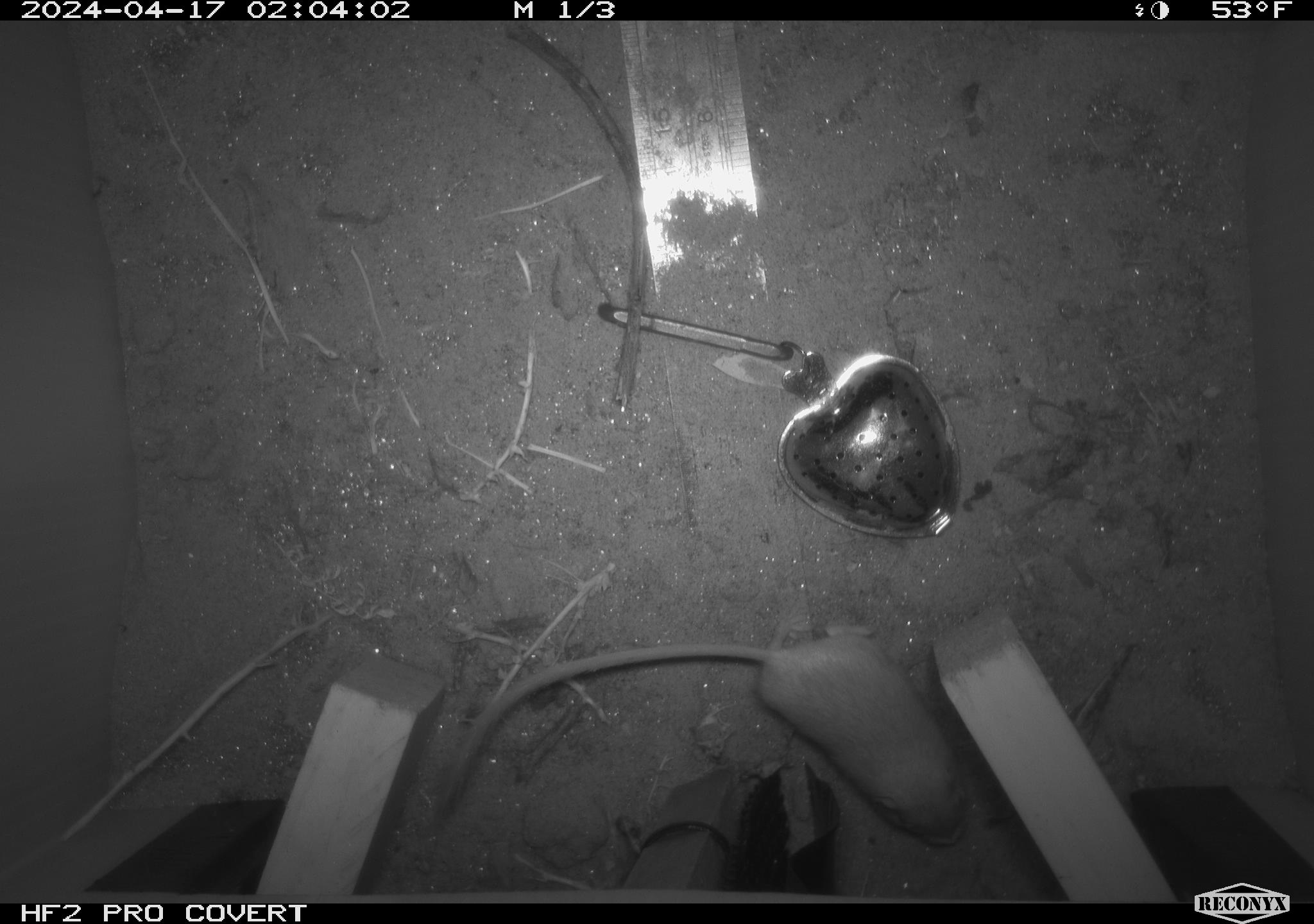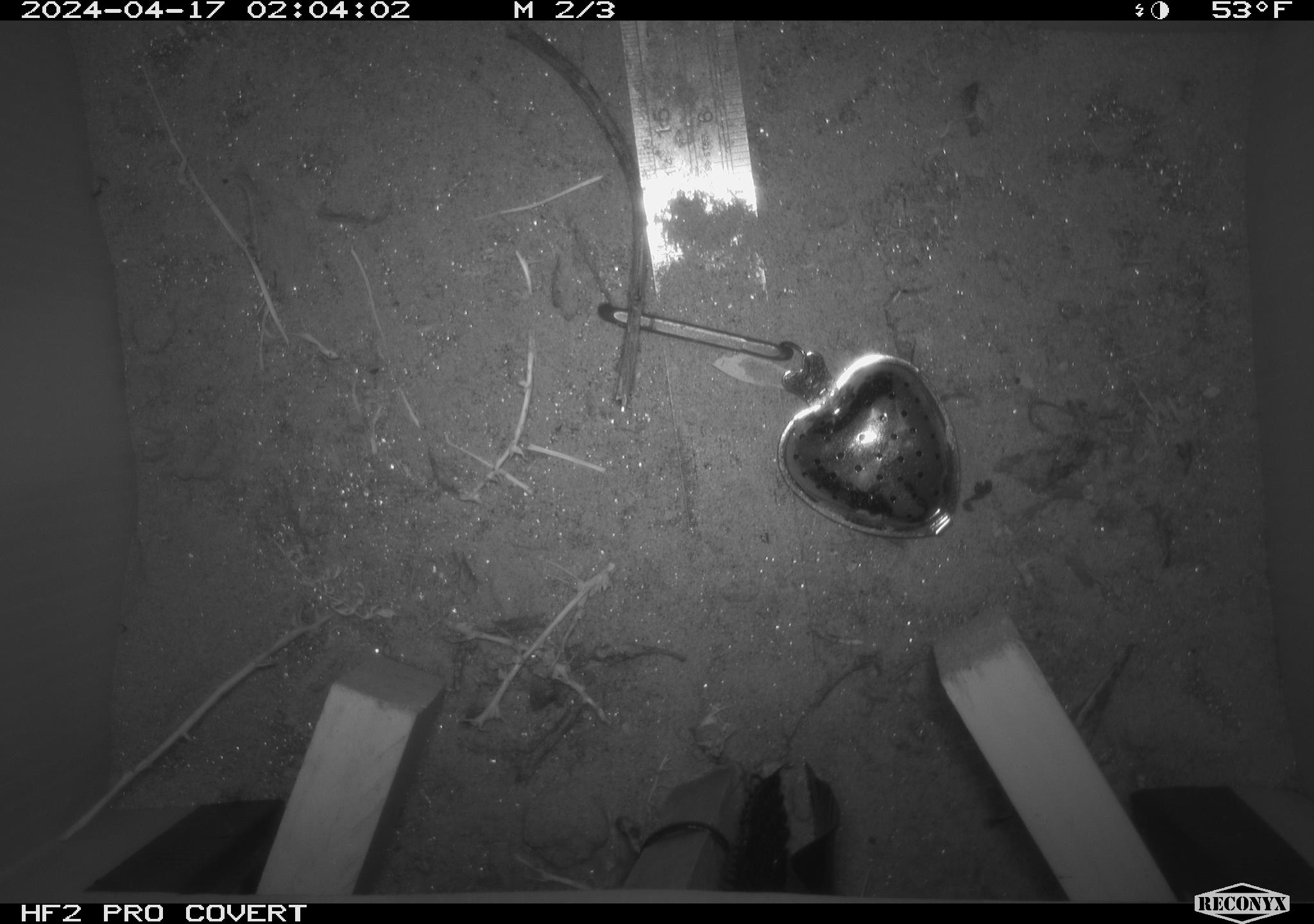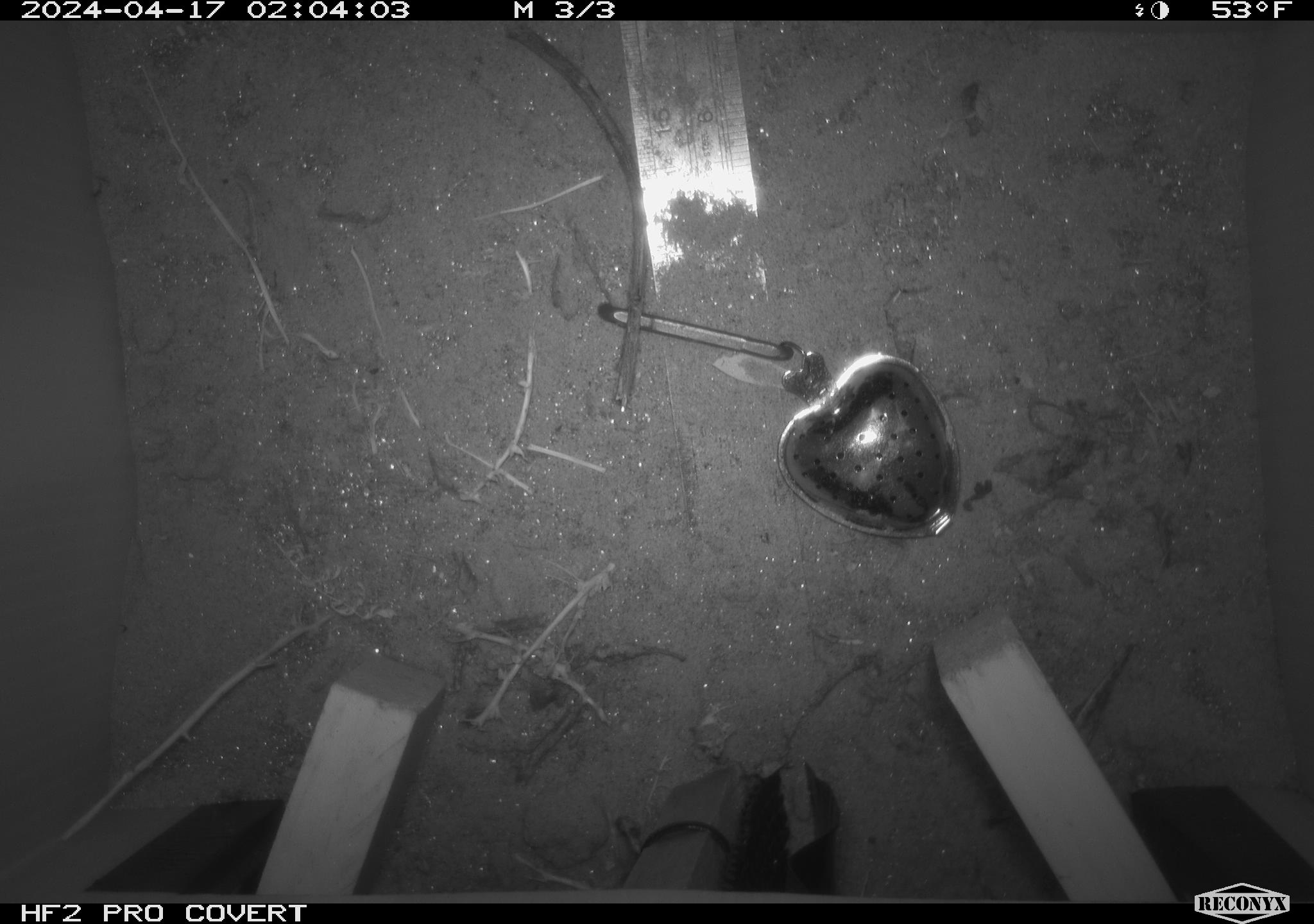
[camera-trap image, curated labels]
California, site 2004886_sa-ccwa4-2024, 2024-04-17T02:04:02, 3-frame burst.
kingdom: Animalia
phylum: Chordata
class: Mammalia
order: Rodentia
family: Heteromyidae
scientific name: Heteromyidae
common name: kangaroo rats and pocket mice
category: heteromyidae family